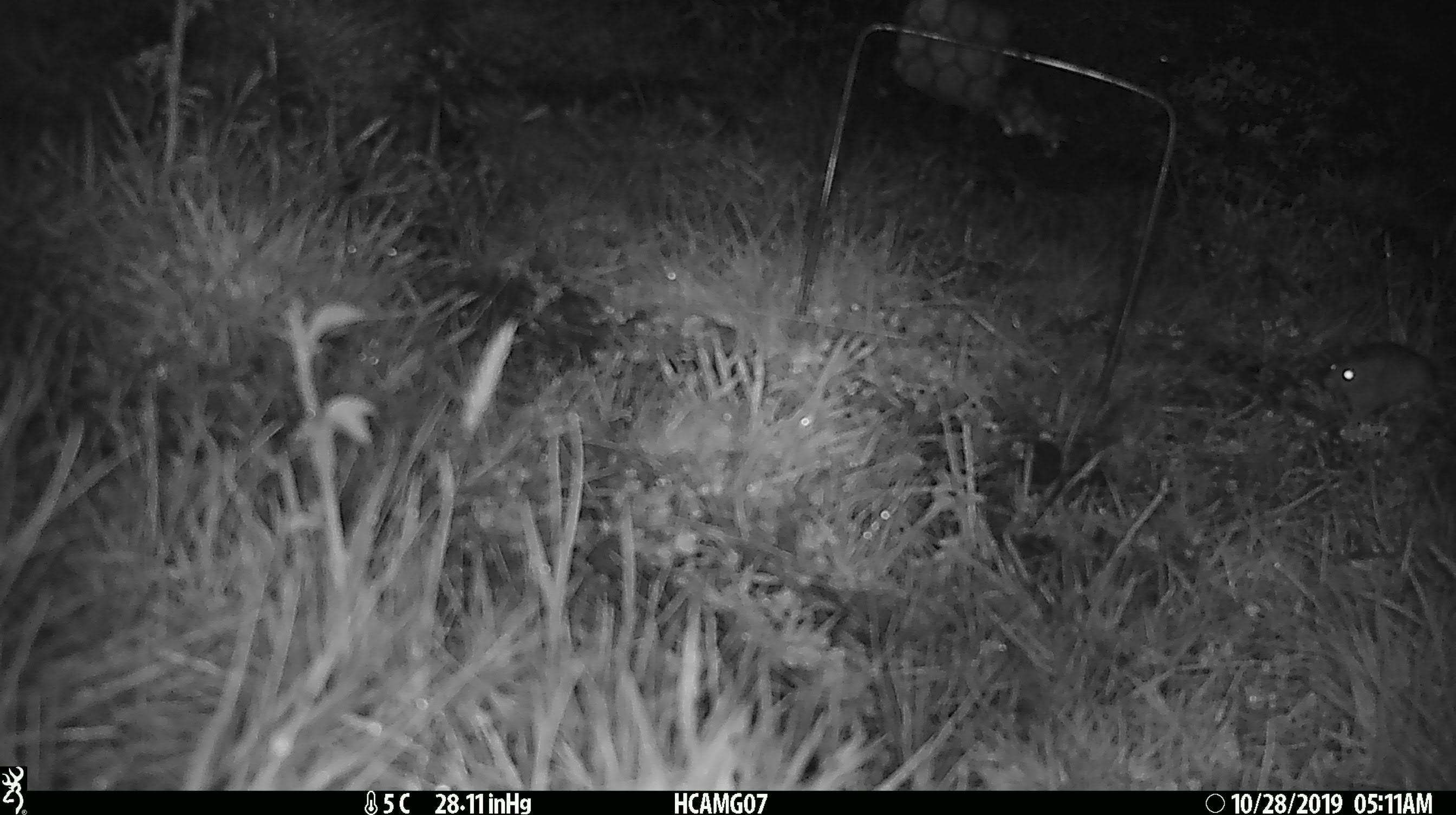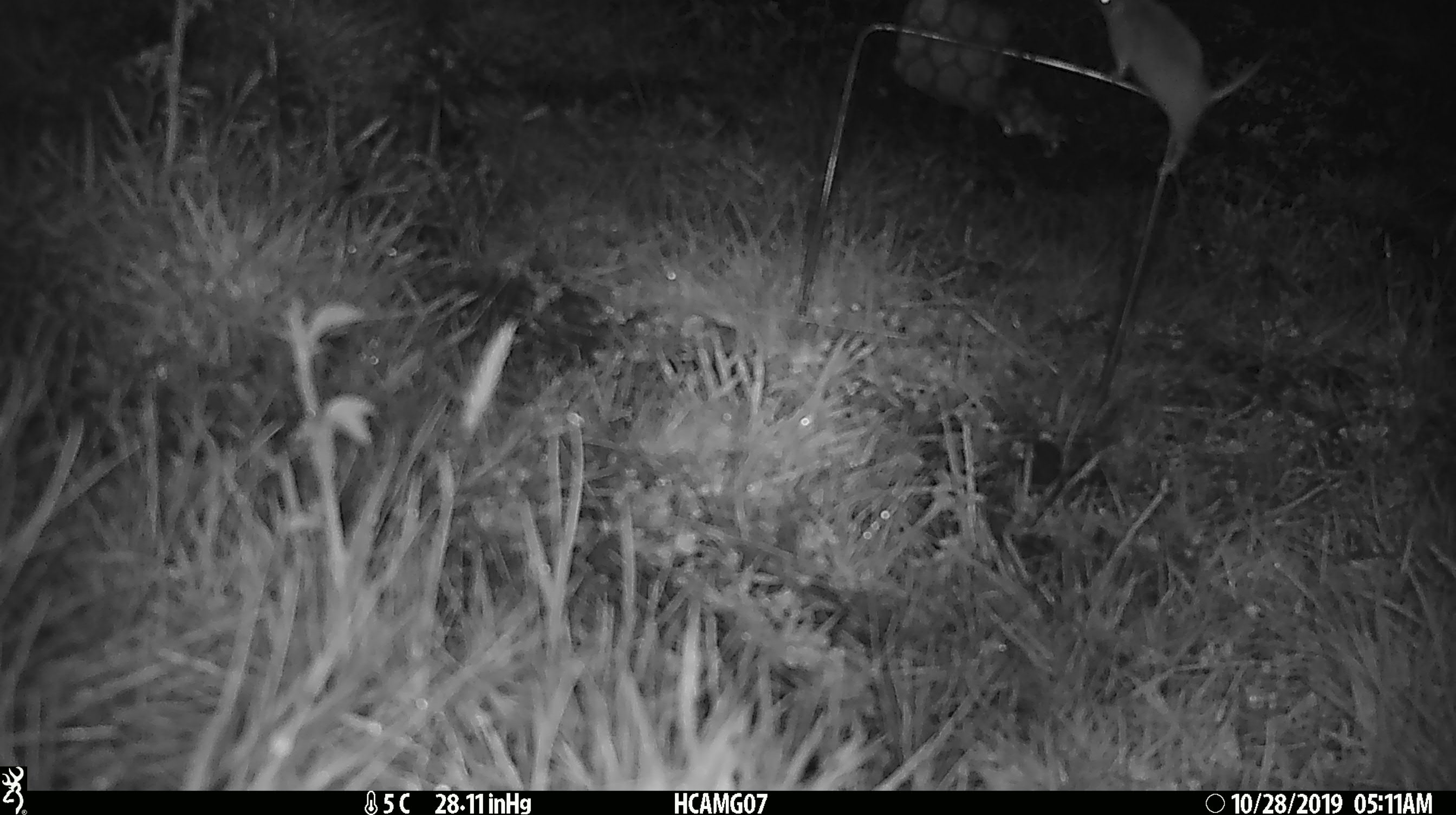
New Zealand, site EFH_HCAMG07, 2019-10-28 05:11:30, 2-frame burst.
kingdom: Animalia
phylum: Chordata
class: Mammalia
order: Rodentia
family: Muridae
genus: Mus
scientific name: Mus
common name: mouse